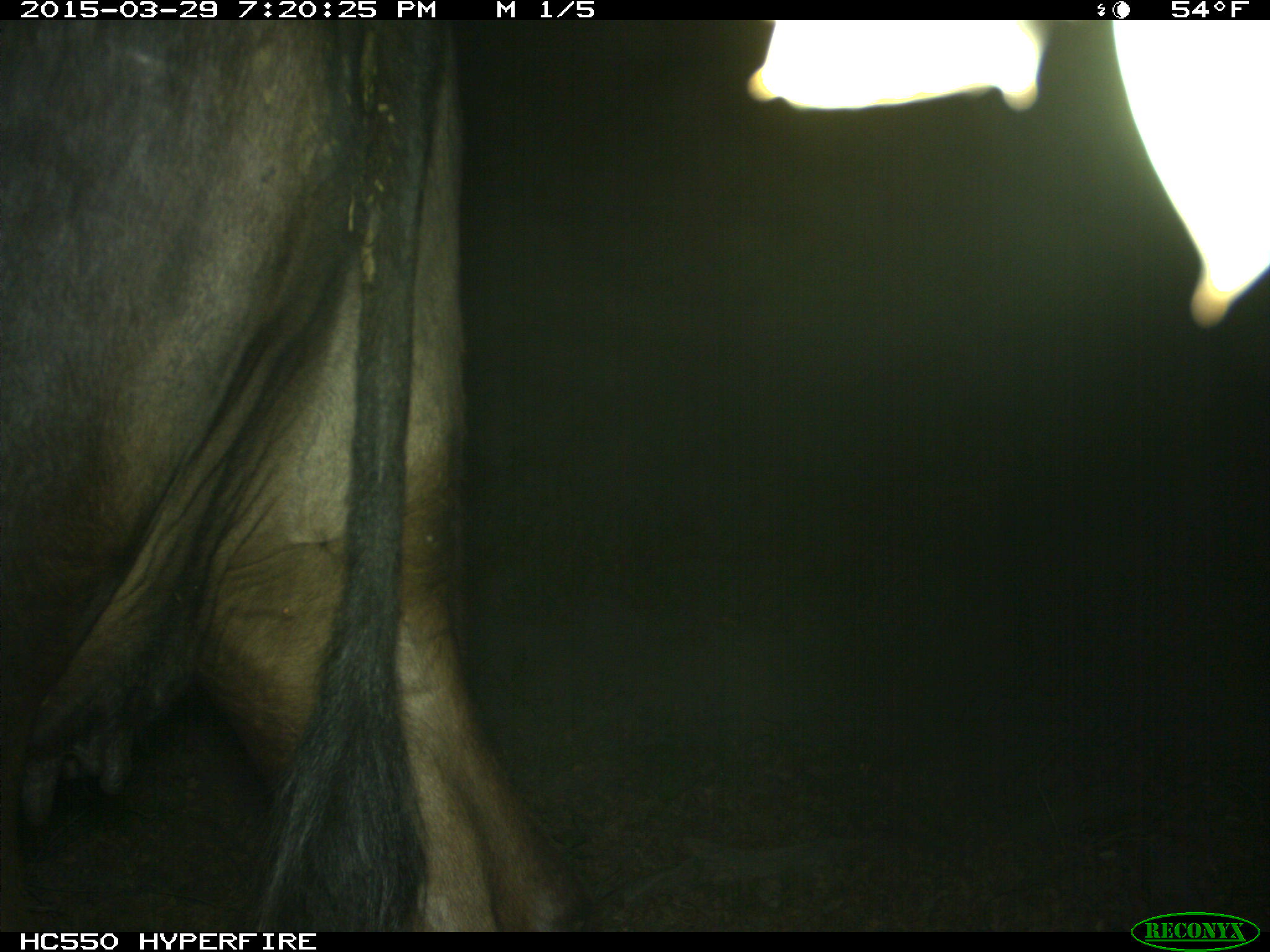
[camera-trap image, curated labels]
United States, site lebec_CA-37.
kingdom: Animalia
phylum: Chordata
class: Mammalia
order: Artiodactyla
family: Bovidae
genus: Bos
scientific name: Bos taurus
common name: domestic cow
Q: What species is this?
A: Bos taurus (domestic cow).